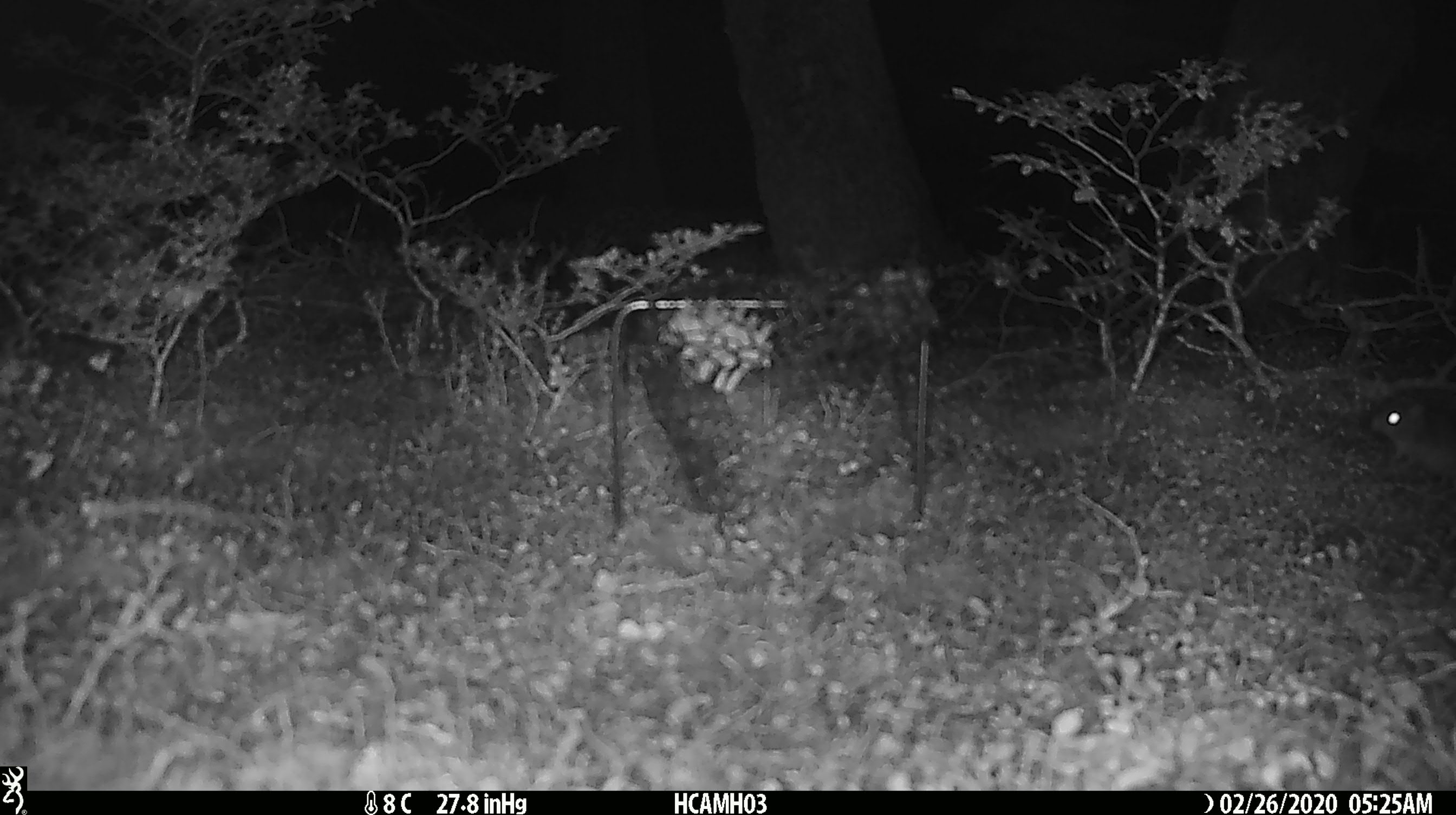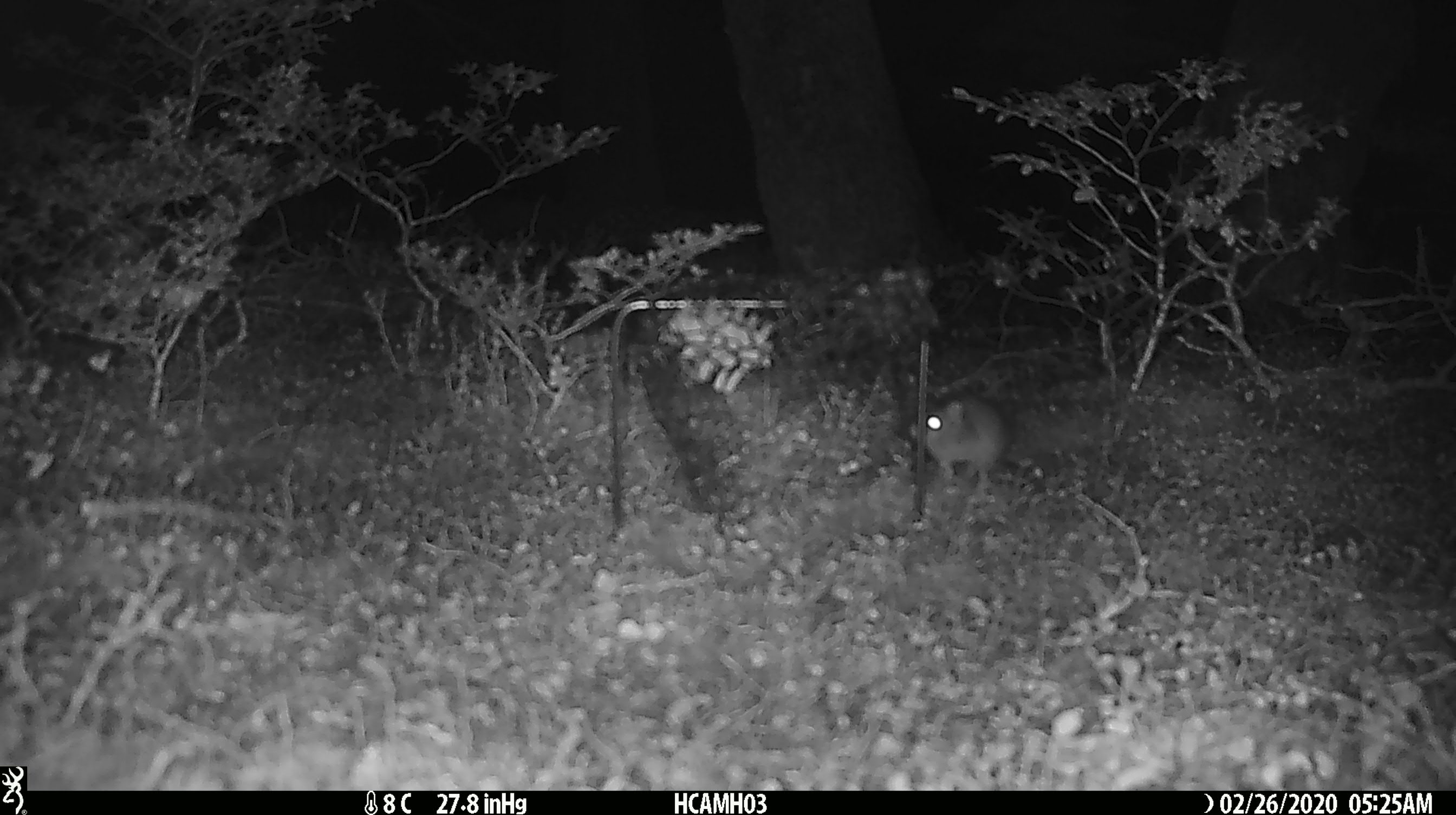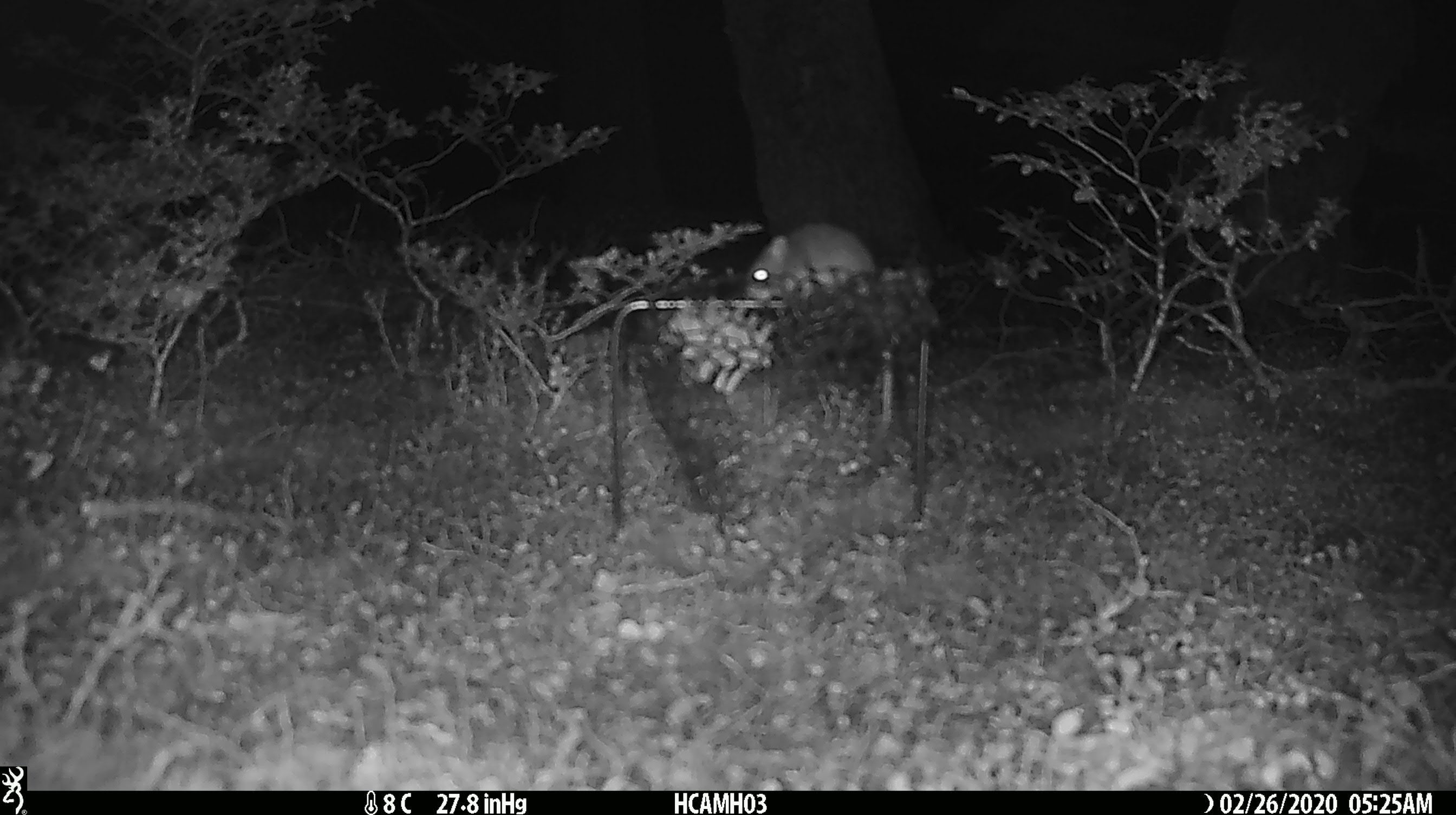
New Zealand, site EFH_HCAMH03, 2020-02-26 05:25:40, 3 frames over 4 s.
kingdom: Animalia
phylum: Chordata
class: Mammalia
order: Rodentia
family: Muridae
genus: Mus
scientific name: Mus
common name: mouse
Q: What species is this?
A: Mouse (Mus).